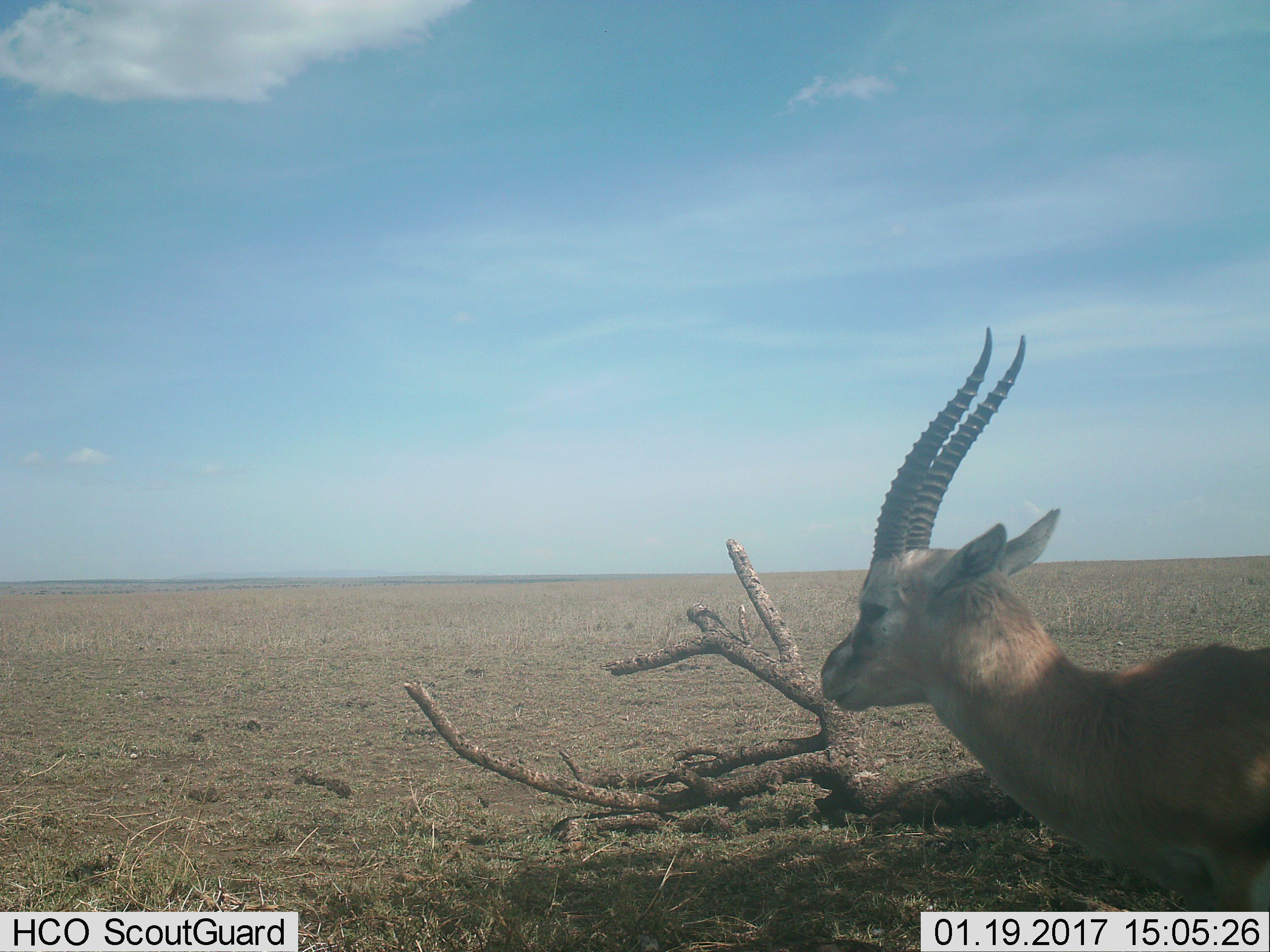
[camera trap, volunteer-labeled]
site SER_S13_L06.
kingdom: Animalia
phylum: Chordata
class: Mammalia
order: Artiodactyla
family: Bovidae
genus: Eudorcas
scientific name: Eudorcas thomsonii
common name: thomson's gazelle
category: gazellethomsons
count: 1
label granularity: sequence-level